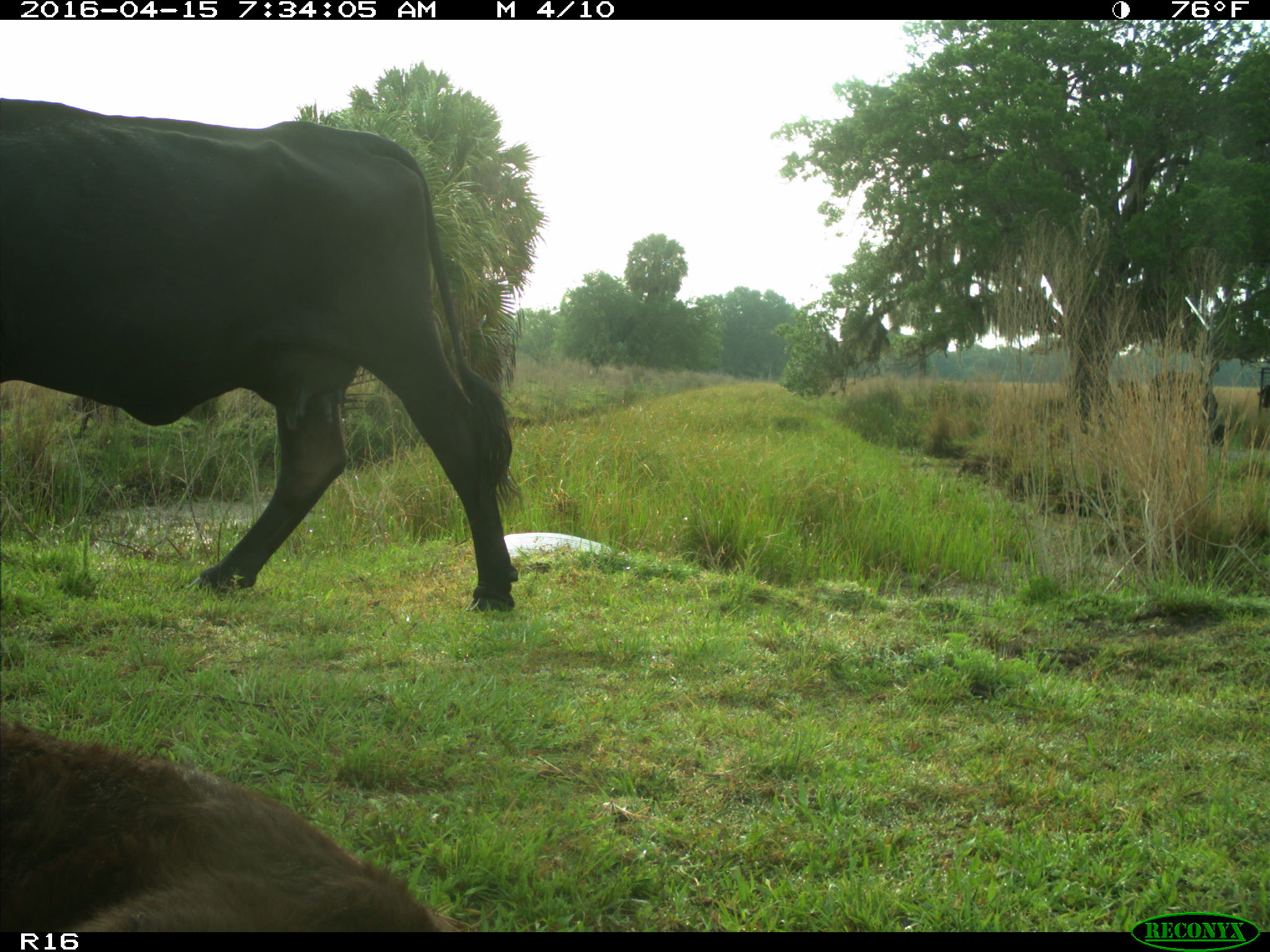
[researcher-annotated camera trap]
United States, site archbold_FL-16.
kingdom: Animalia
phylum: Chordata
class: Mammalia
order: Artiodactyla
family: Bovidae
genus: Bos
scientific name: Bos taurus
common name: domestic cow